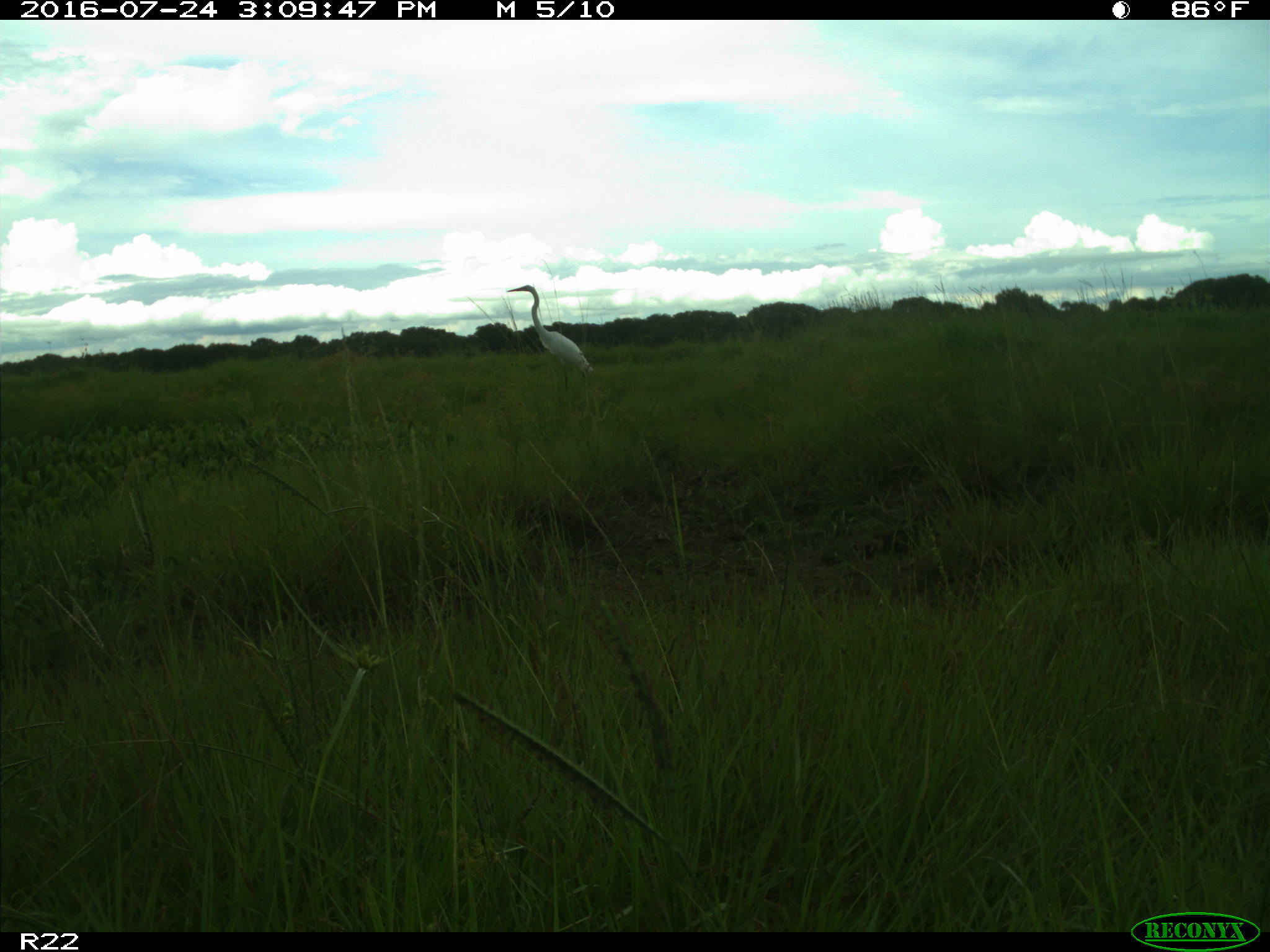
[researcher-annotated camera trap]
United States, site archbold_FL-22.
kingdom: Animalia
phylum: Chordata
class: Aves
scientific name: Aves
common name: birds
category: unidentified bird